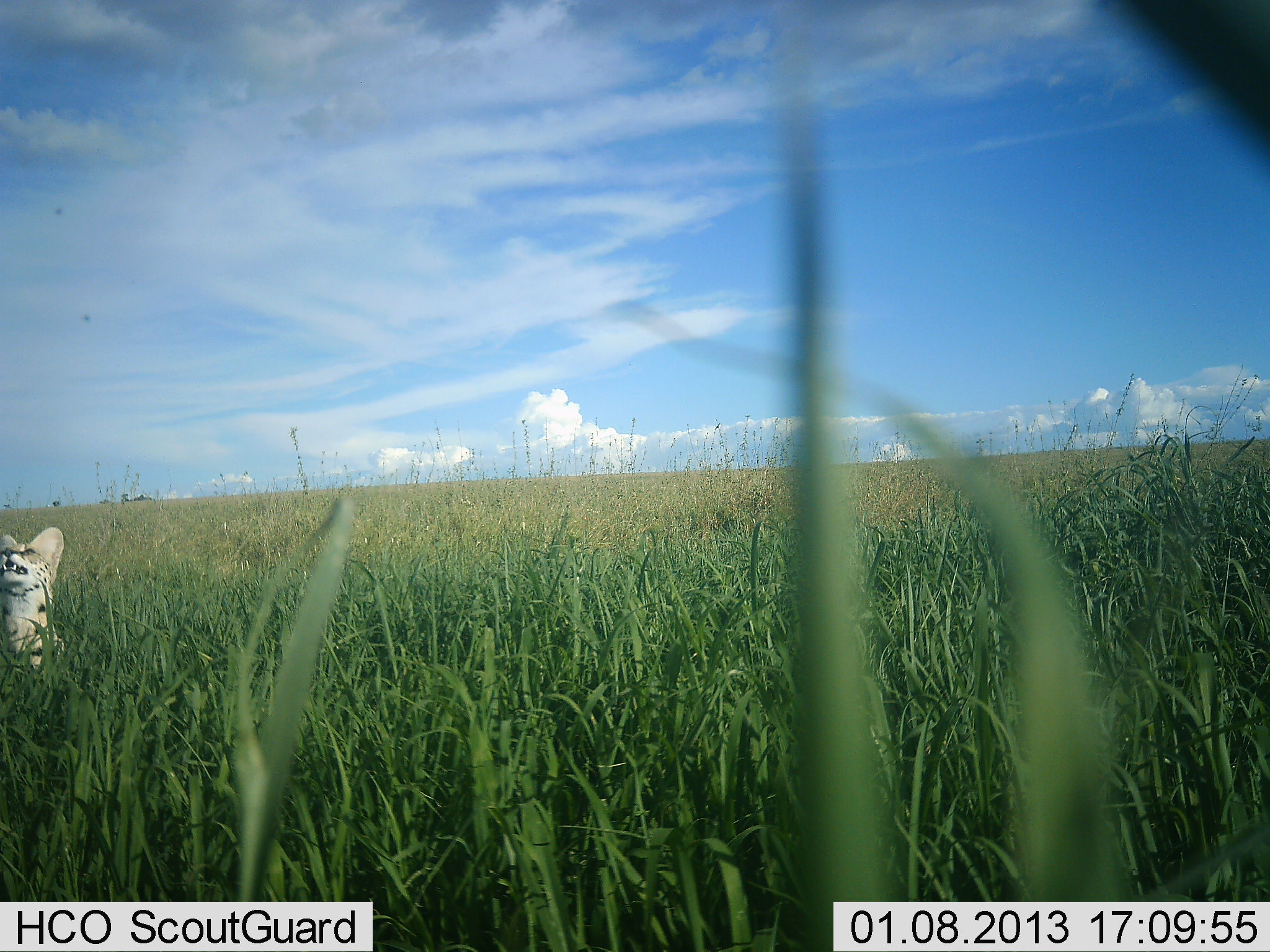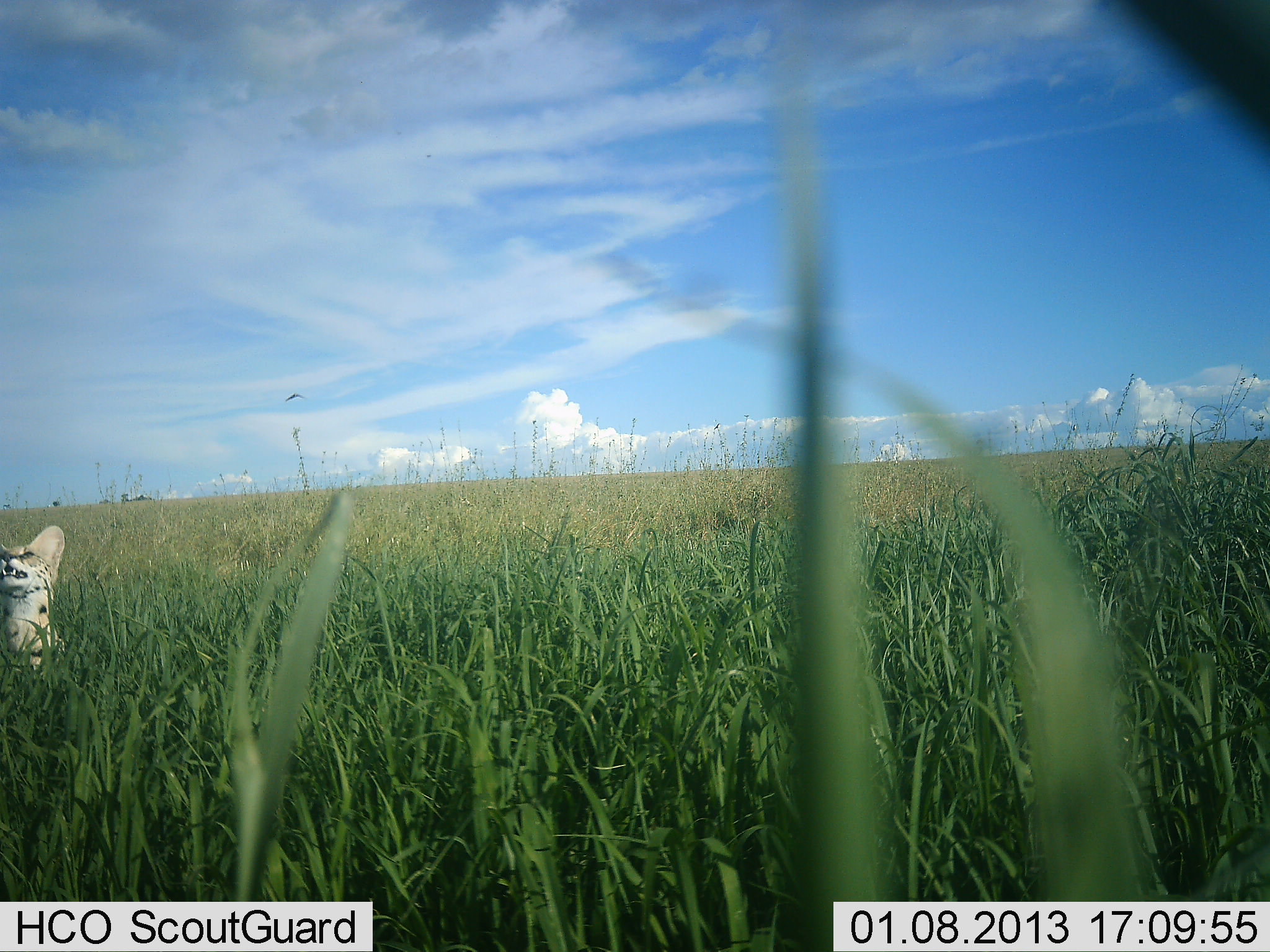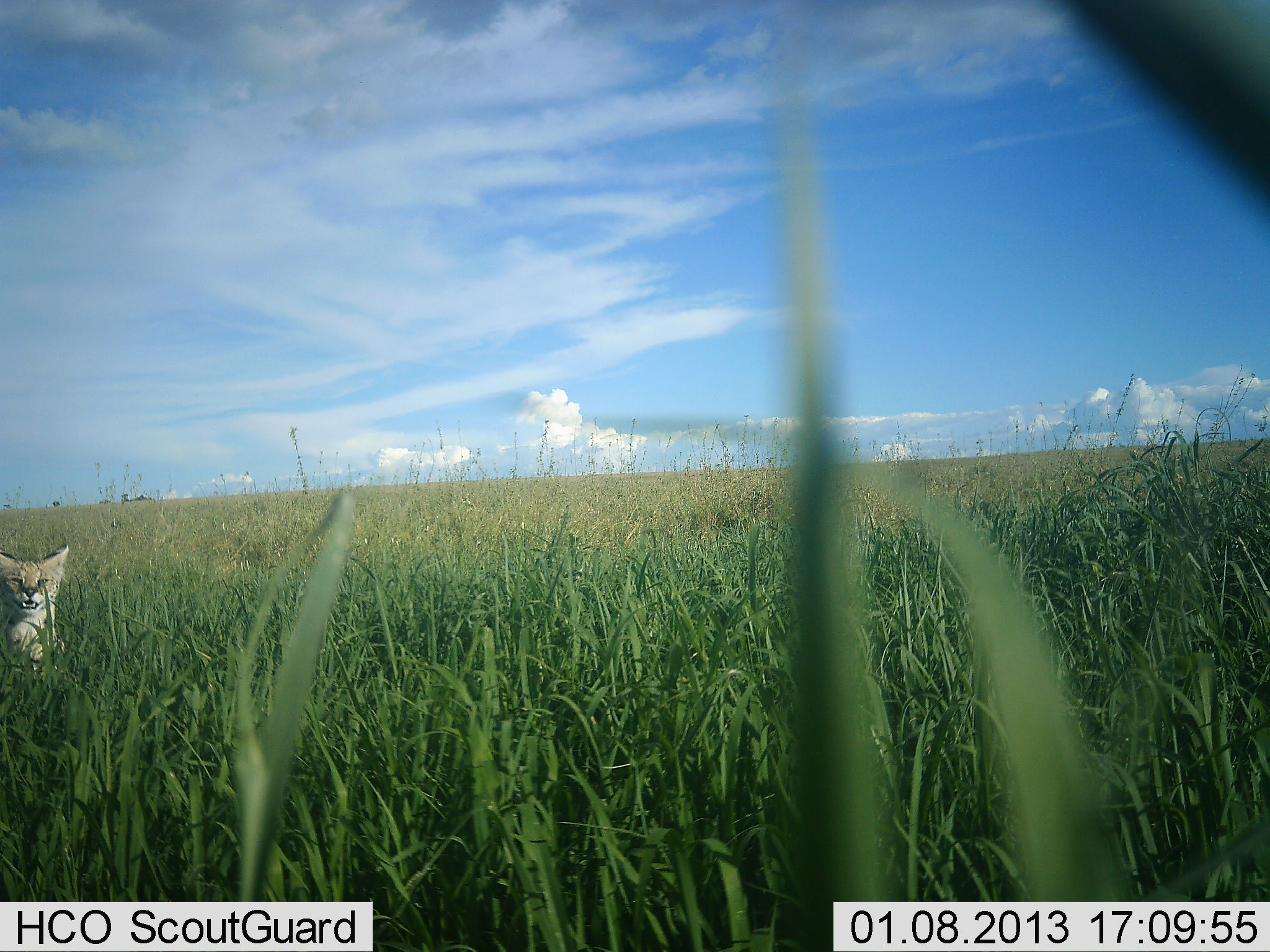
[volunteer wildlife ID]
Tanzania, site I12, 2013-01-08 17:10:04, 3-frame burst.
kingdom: Animalia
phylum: Chordata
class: Mammalia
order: Carnivora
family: Felidae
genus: Leptailurus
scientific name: Leptailurus serval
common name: serval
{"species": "serval (Leptailurus serval)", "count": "1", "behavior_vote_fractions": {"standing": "67%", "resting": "28%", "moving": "6%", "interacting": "0%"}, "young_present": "6%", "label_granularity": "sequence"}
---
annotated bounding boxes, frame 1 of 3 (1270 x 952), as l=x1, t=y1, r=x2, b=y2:
animal: l=1, t=526, r=67, b=681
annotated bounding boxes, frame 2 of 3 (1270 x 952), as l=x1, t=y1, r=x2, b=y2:
animal: l=0, t=525, r=66, b=675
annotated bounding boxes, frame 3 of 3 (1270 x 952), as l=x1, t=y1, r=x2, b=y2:
animal: l=0, t=543, r=69, b=669